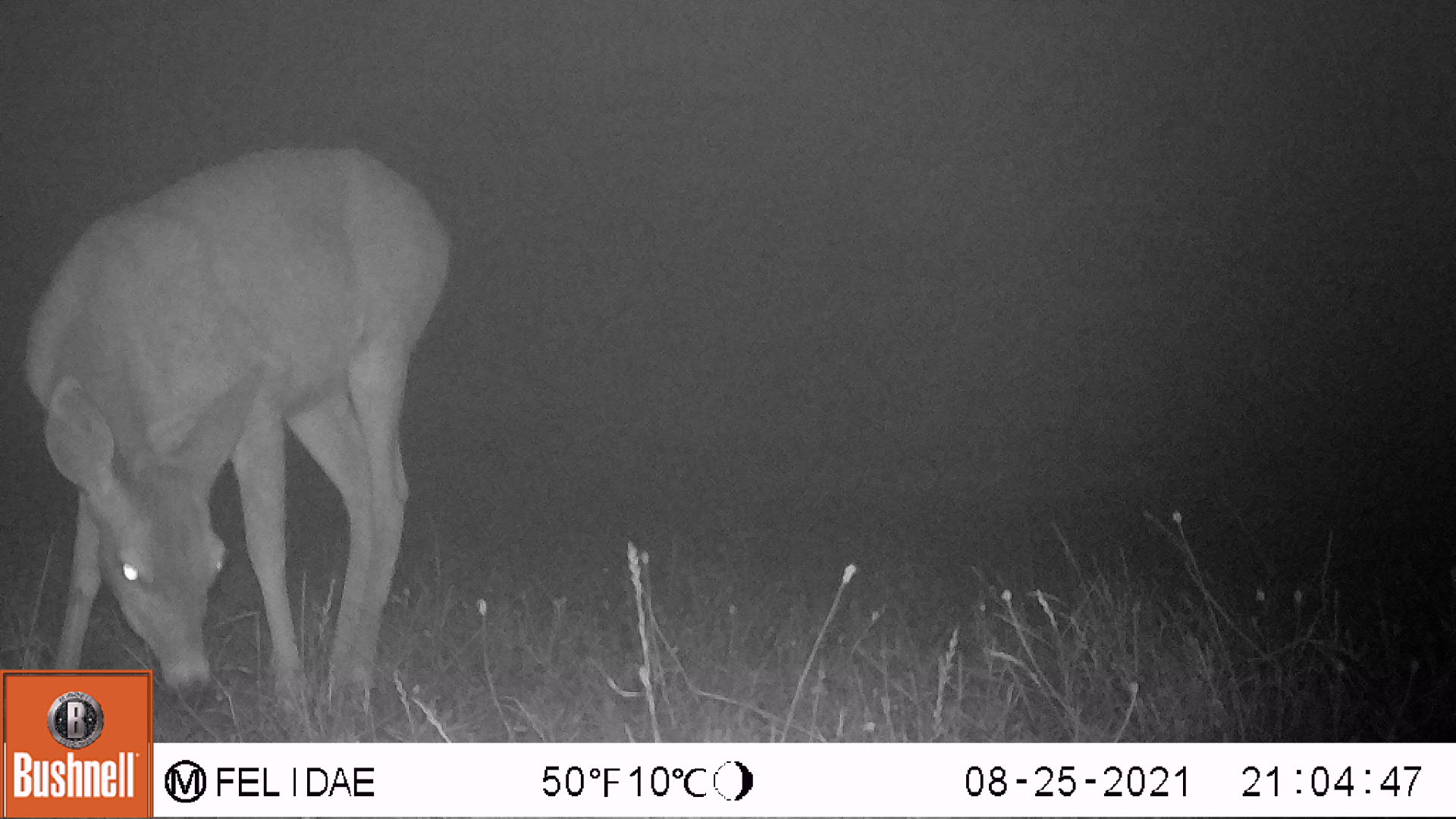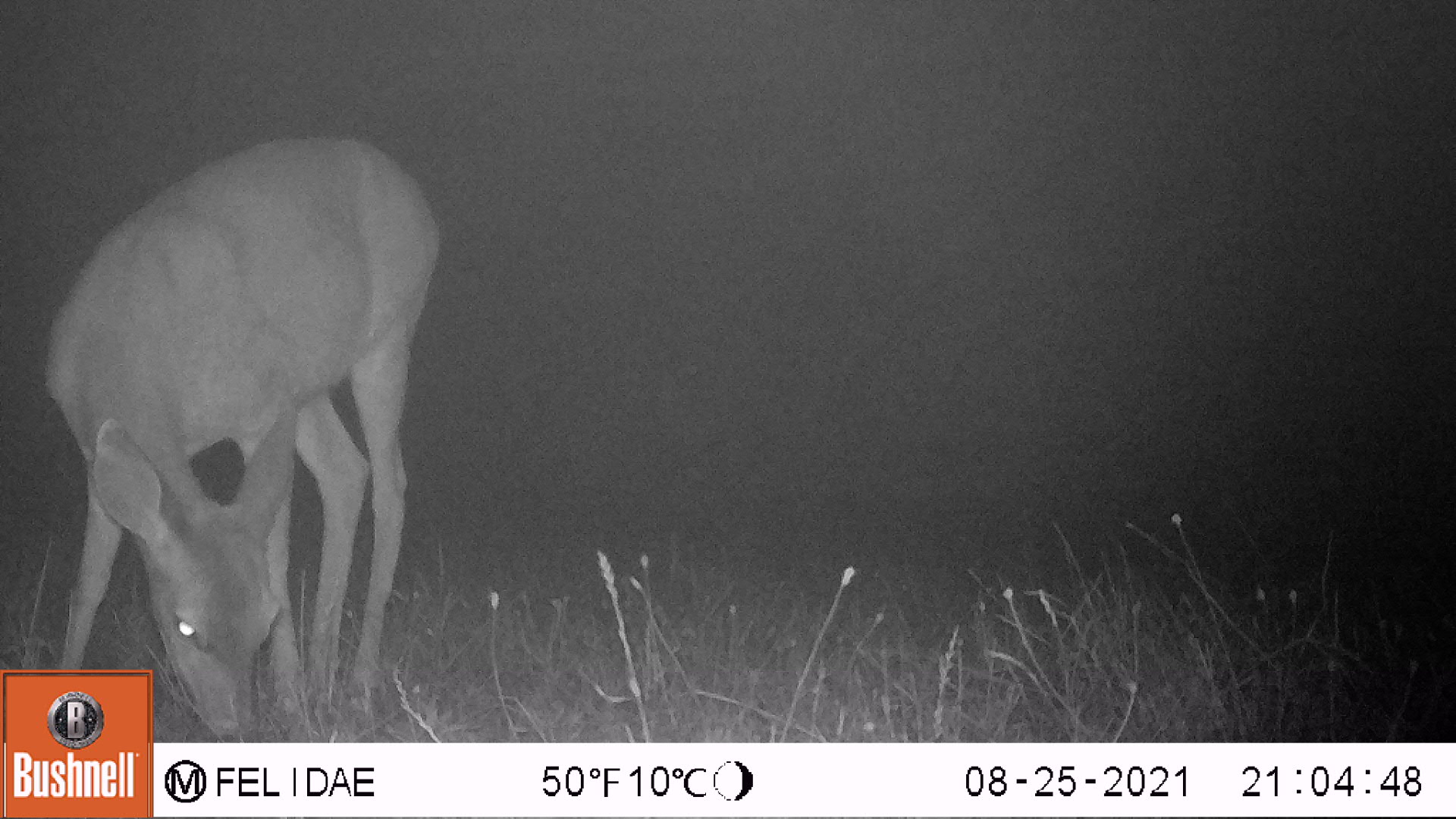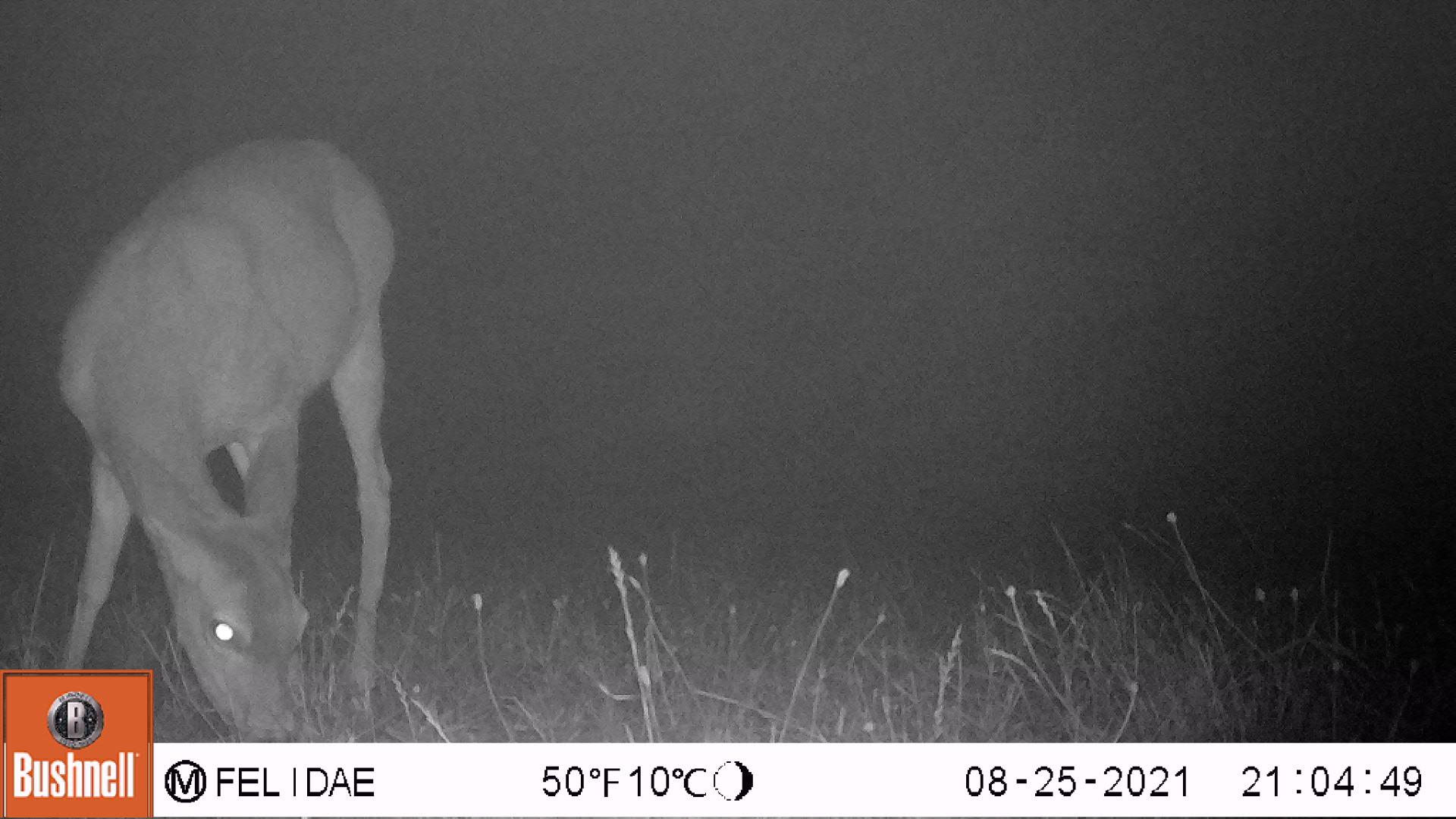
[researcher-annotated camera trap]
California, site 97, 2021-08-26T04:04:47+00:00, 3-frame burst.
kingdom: Animalia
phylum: Chordata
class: Mammalia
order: Artiodactyla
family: Cervidae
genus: Odocoileus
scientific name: Odocoileus hemionus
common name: mule deer